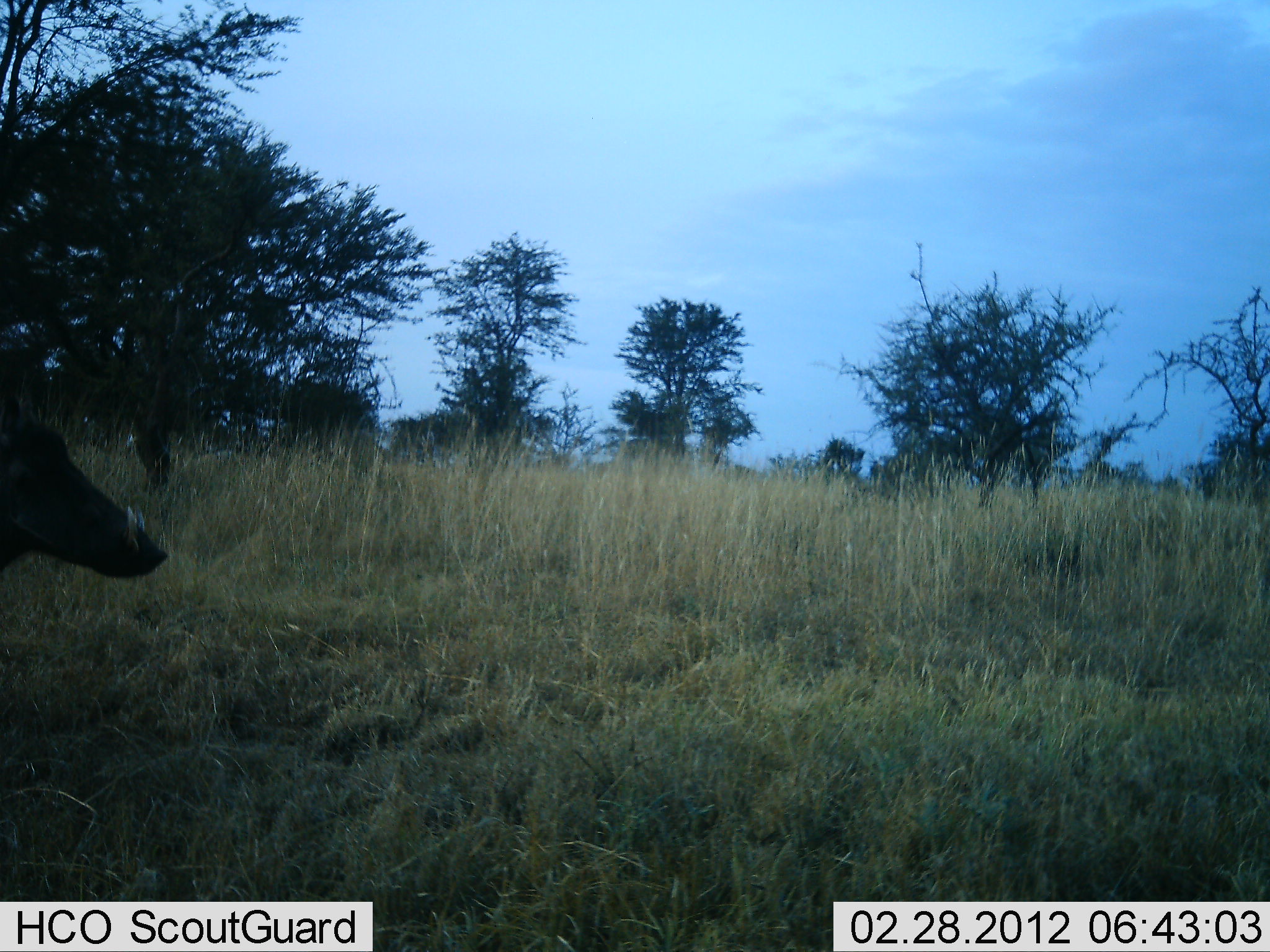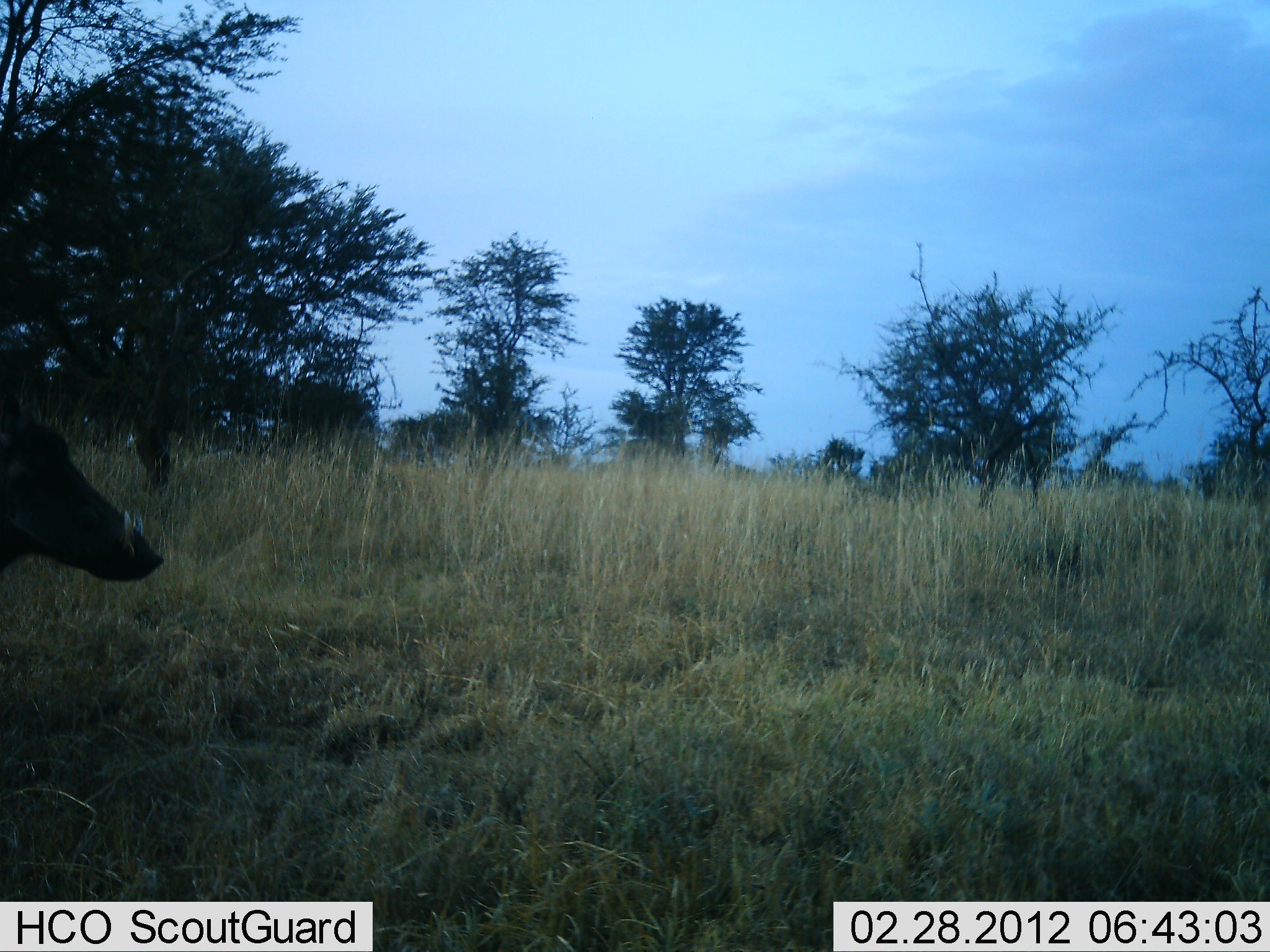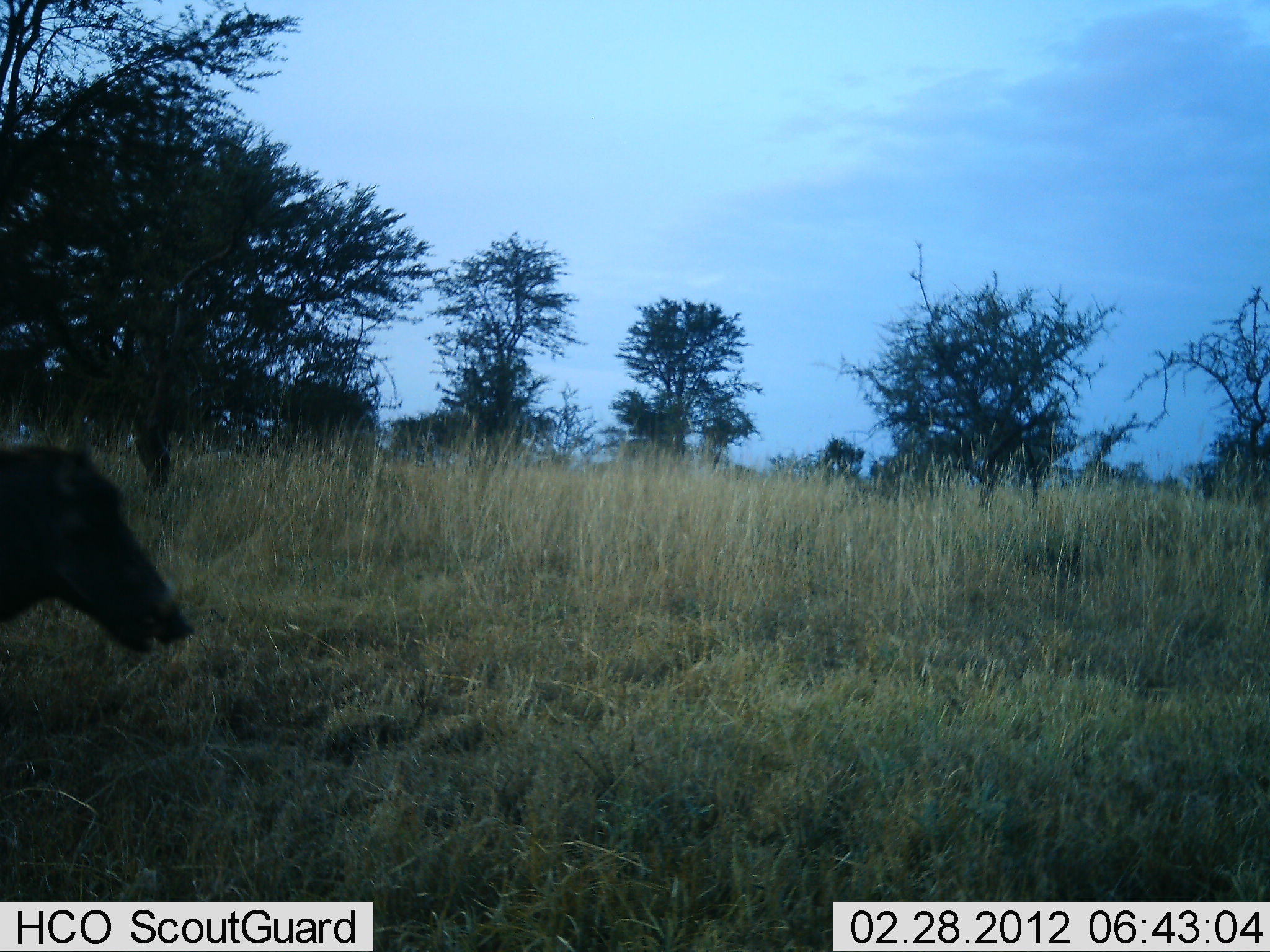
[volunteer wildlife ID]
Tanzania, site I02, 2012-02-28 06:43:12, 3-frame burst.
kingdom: Animalia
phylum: Chordata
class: Mammalia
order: Artiodactyla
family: Suidae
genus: Phacochoerus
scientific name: Phacochoerus africanus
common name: warthog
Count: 1.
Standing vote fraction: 78%.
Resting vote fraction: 0%.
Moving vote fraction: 6%.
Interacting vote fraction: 0%.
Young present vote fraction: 0%.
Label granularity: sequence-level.